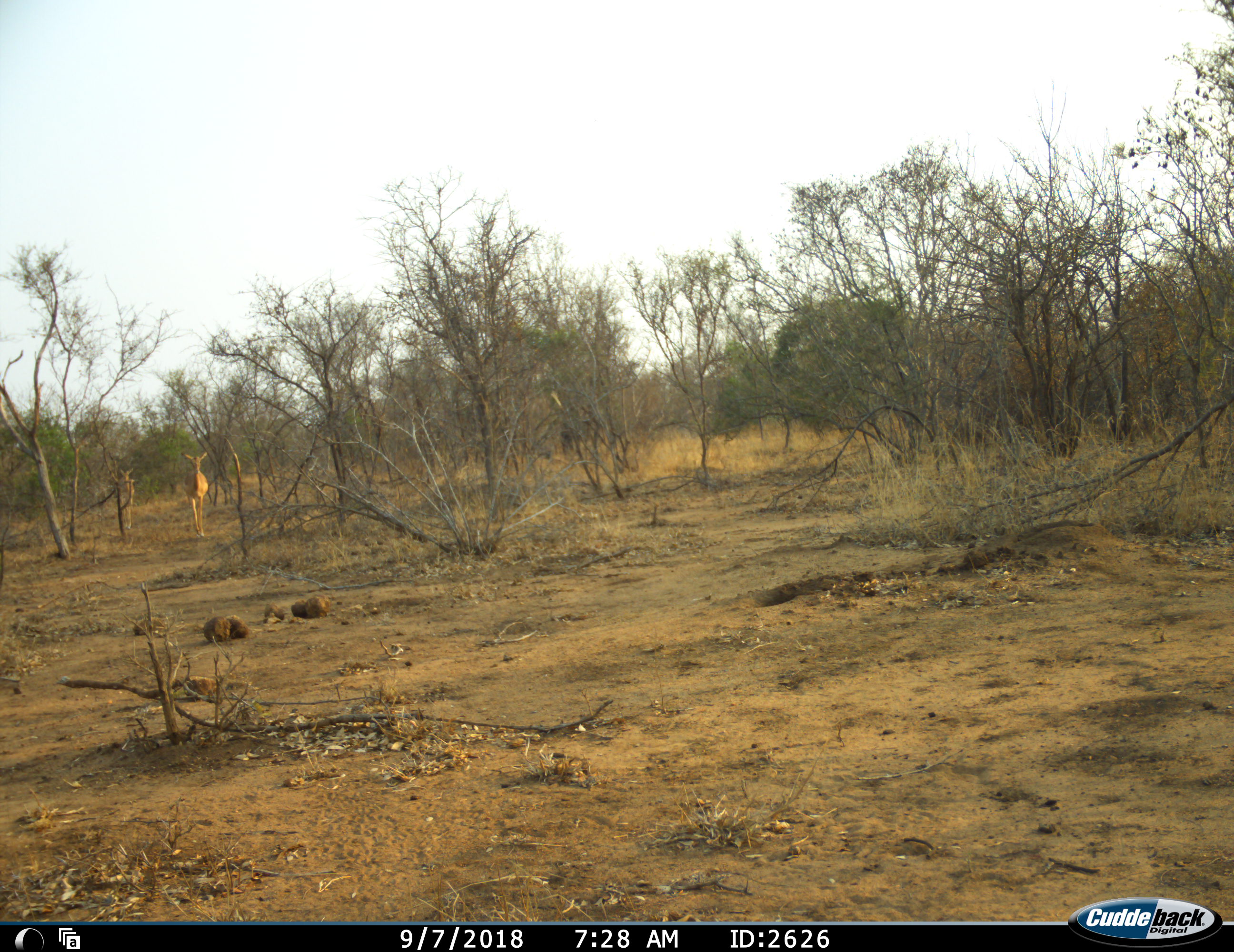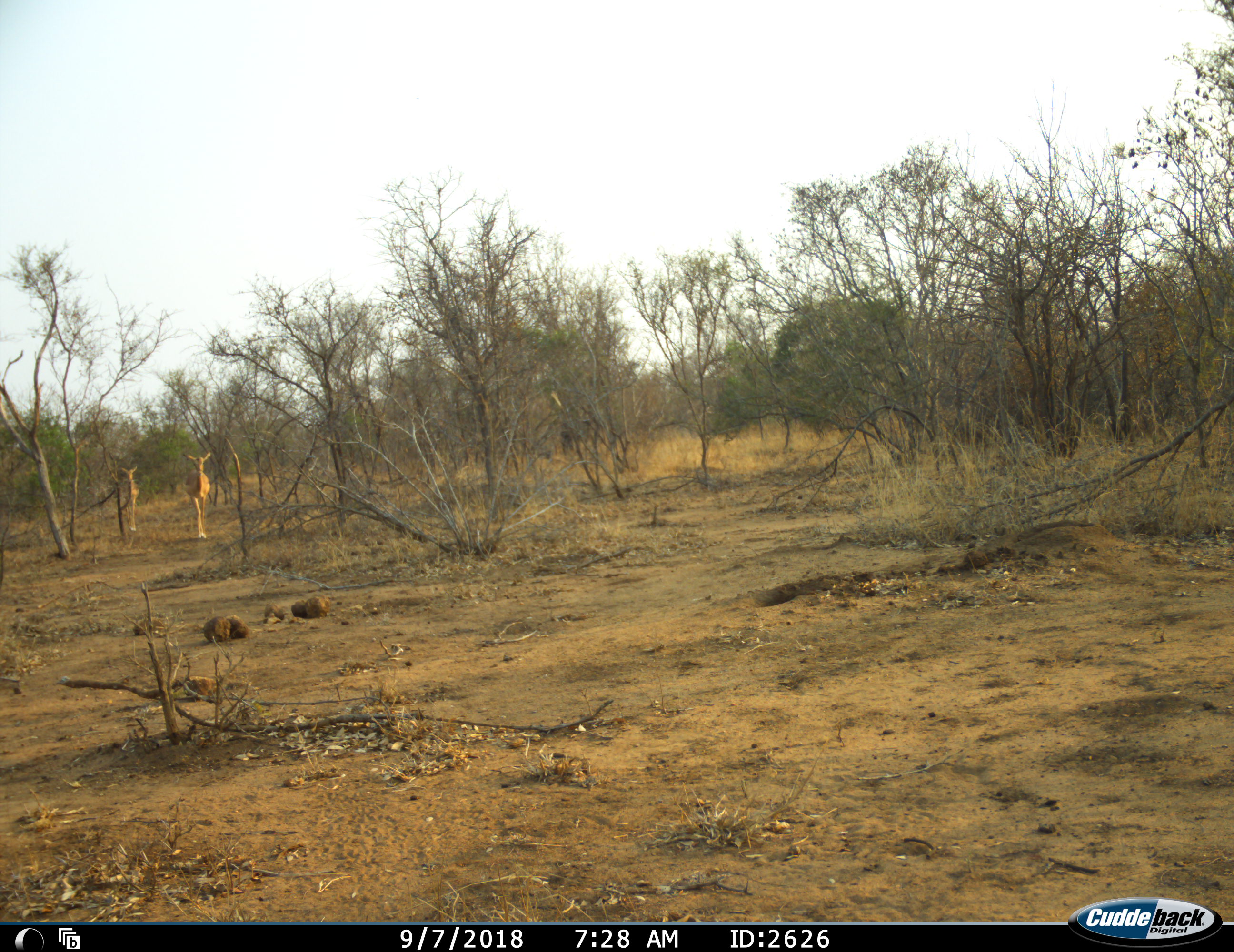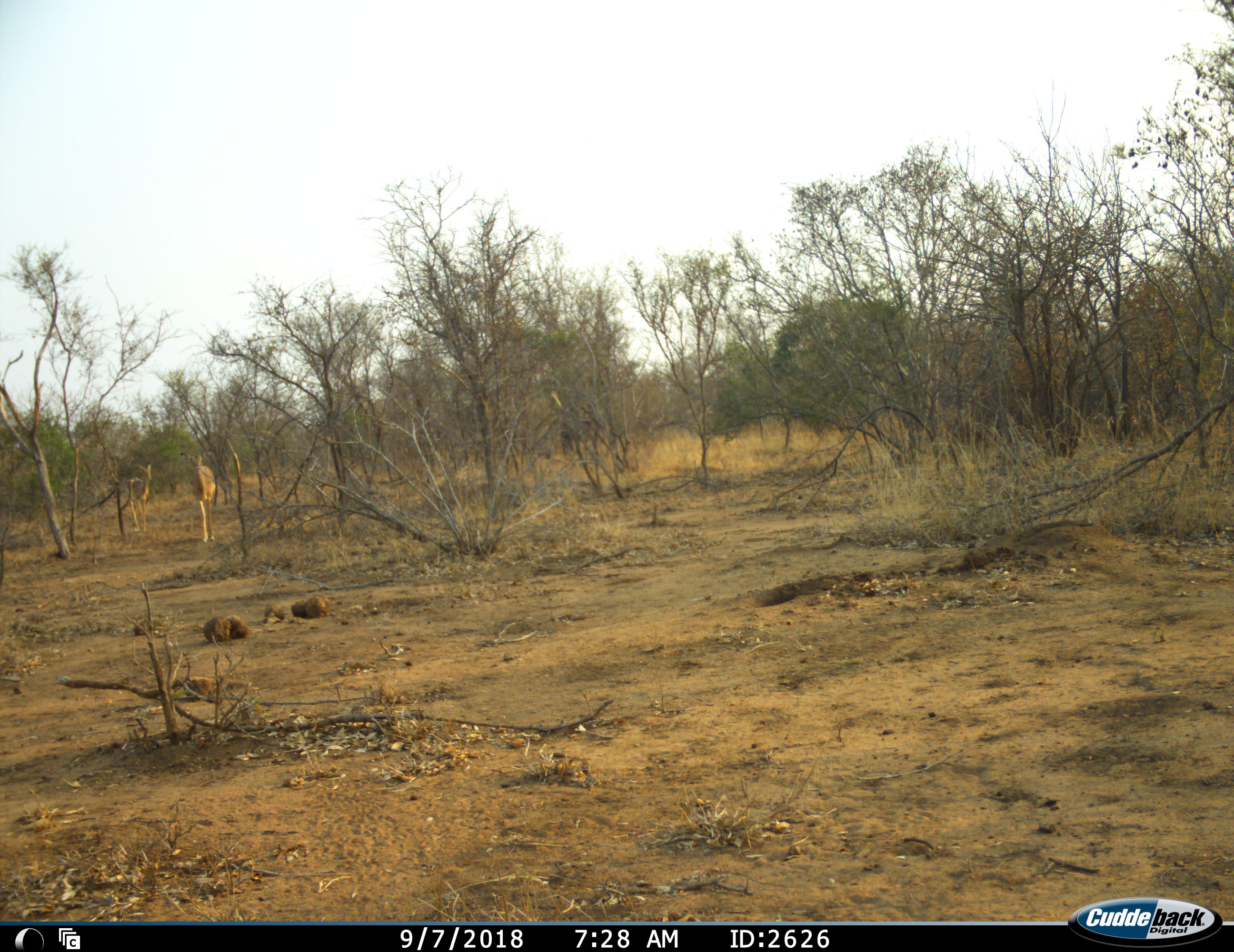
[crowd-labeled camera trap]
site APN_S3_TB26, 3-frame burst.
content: unidentified animal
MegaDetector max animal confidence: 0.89